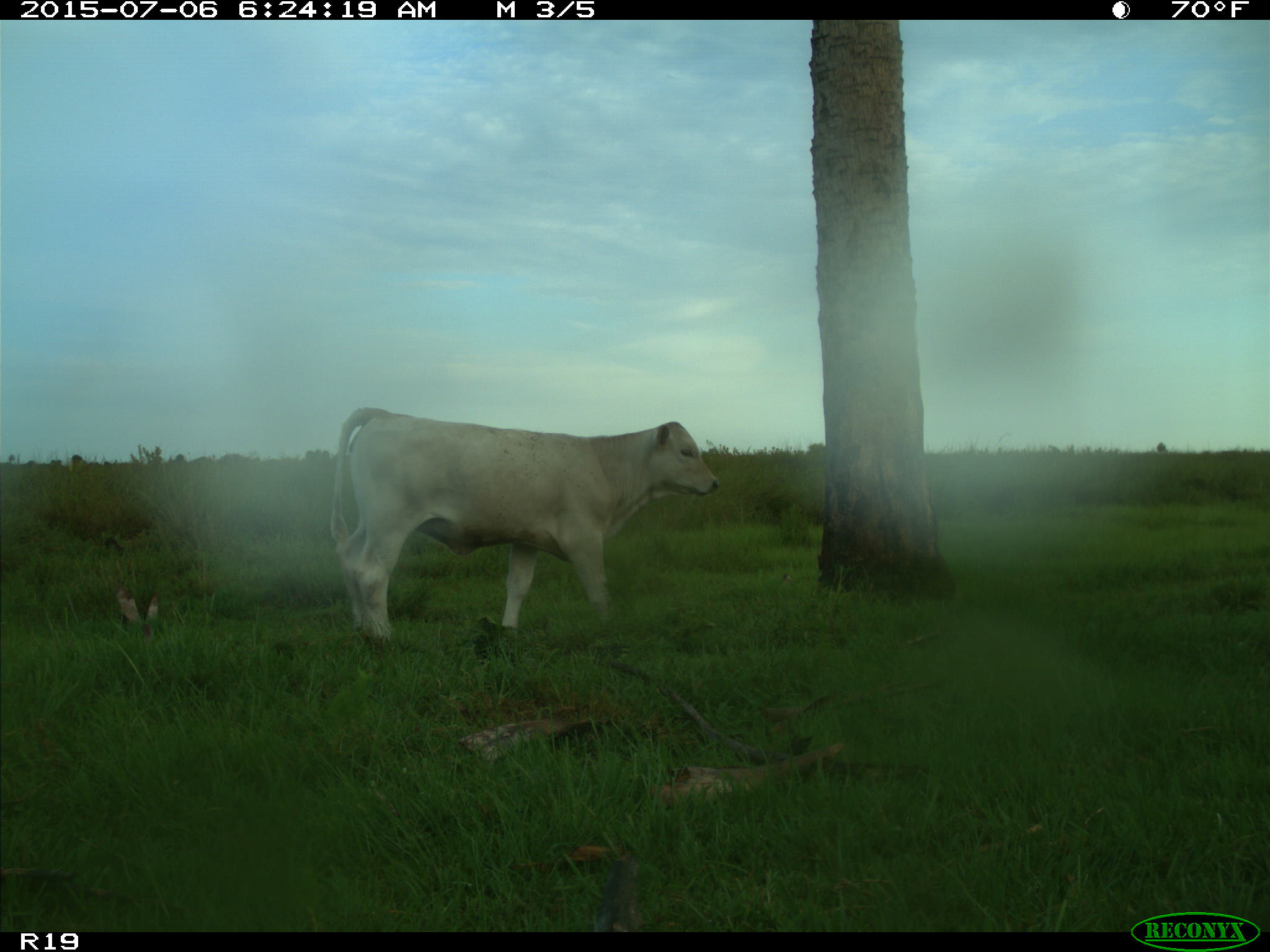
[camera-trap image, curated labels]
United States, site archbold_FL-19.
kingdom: Animalia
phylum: Chordata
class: Mammalia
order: Artiodactyla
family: Bovidae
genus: Bos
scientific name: Bos taurus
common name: domestic cow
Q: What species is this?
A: Bos taurus (domestic cow).